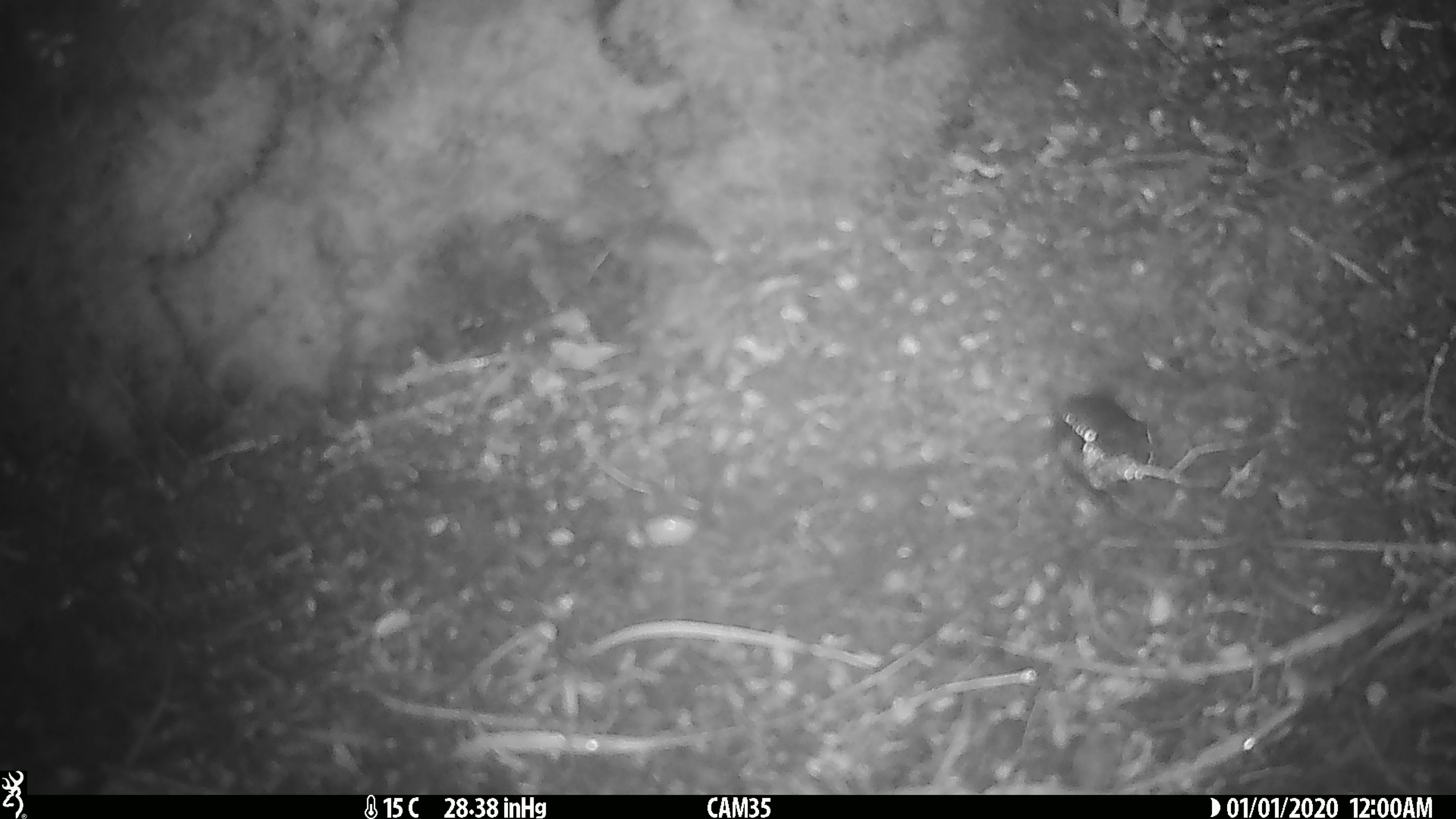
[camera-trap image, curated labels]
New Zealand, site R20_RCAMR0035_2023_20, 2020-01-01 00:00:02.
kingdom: Animalia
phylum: Chordata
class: Mammalia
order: Rodentia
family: Muridae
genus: Mus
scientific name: Mus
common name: mouse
Mouse (Mus).